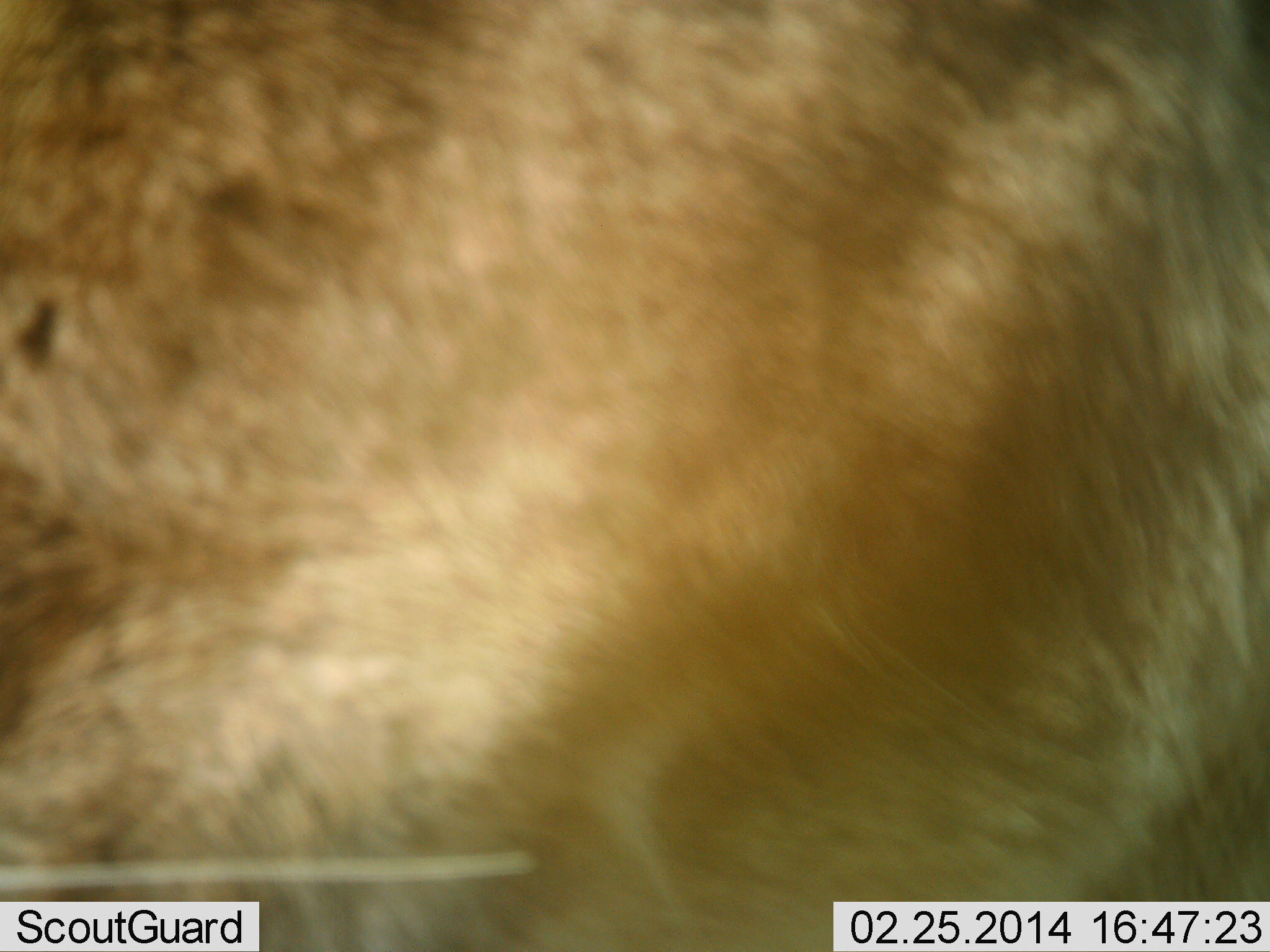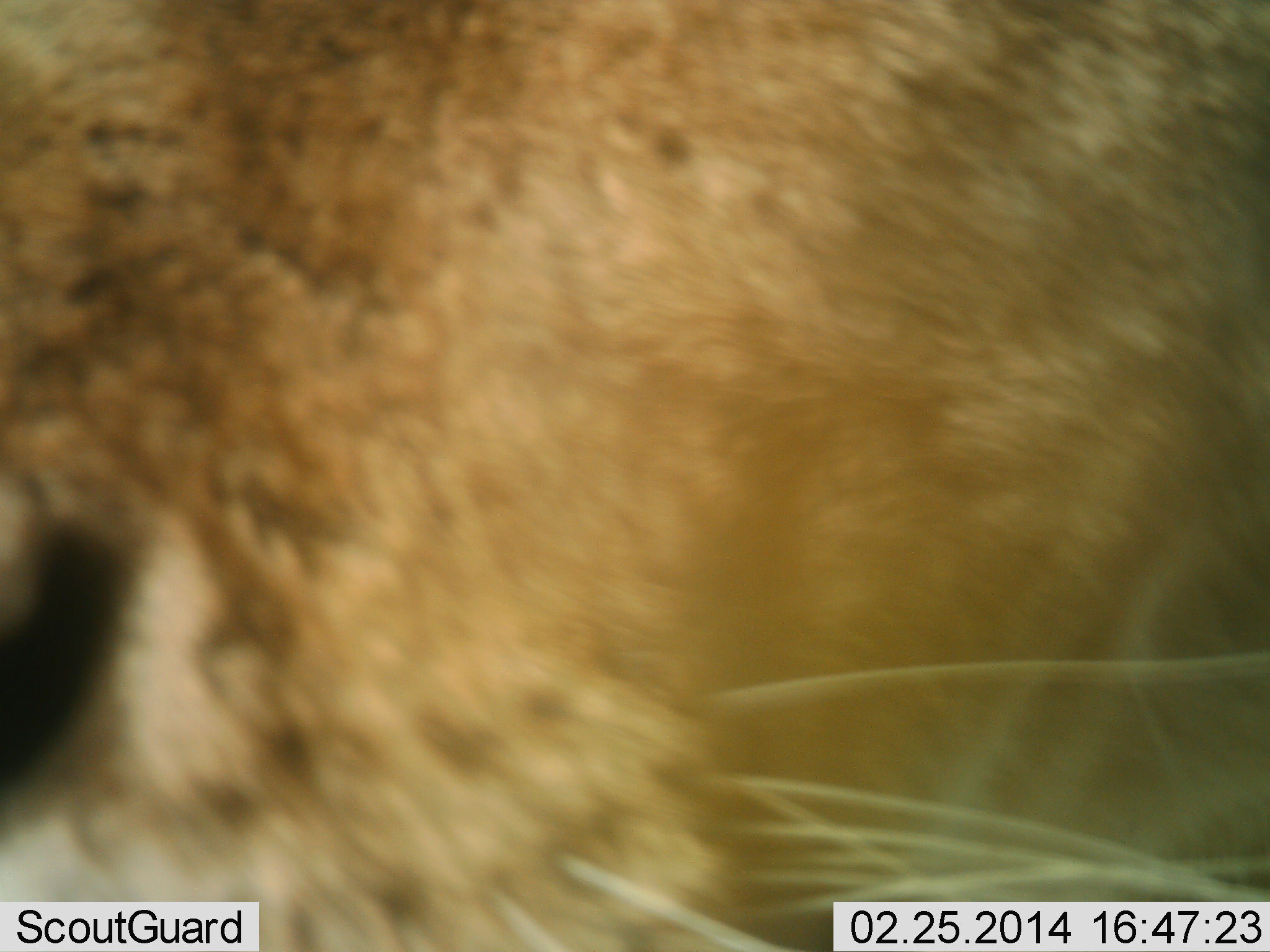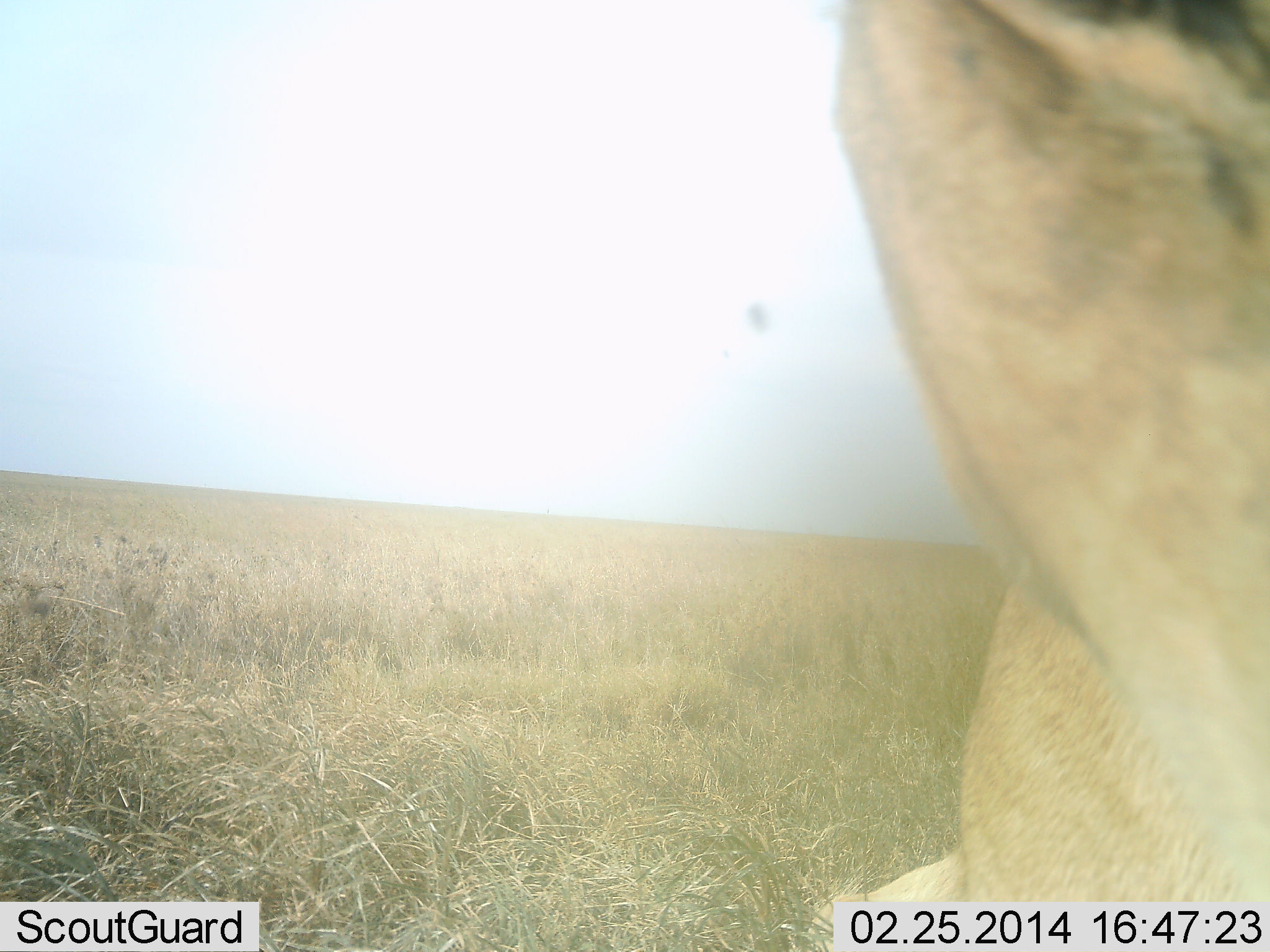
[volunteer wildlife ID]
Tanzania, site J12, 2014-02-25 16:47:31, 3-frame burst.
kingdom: Animalia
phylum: Chordata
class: Mammalia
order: Carnivora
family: Felidae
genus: Panthera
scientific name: Panthera leo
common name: lion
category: lionfemale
Lionfemale (lion) (Panthera leo), count 1. Behavior (volunteer vote fractions): standing 40%, resting 10%, moving 20%, interacting 30%. Young present (vote fraction): 0%. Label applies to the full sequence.